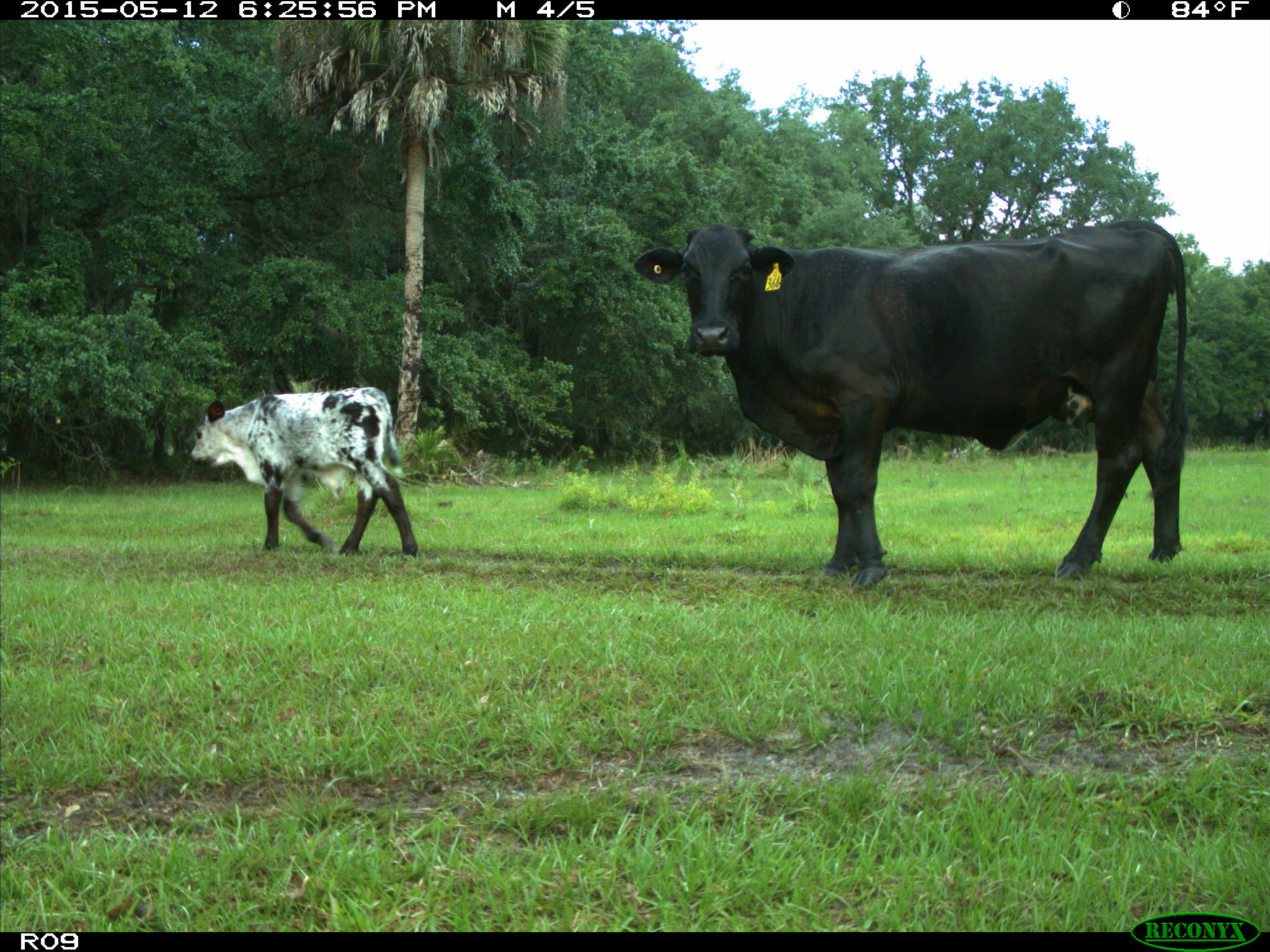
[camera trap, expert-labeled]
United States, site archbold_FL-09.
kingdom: Animalia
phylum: Chordata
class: Mammalia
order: Artiodactyla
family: Bovidae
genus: Bos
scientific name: Bos taurus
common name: domestic cow